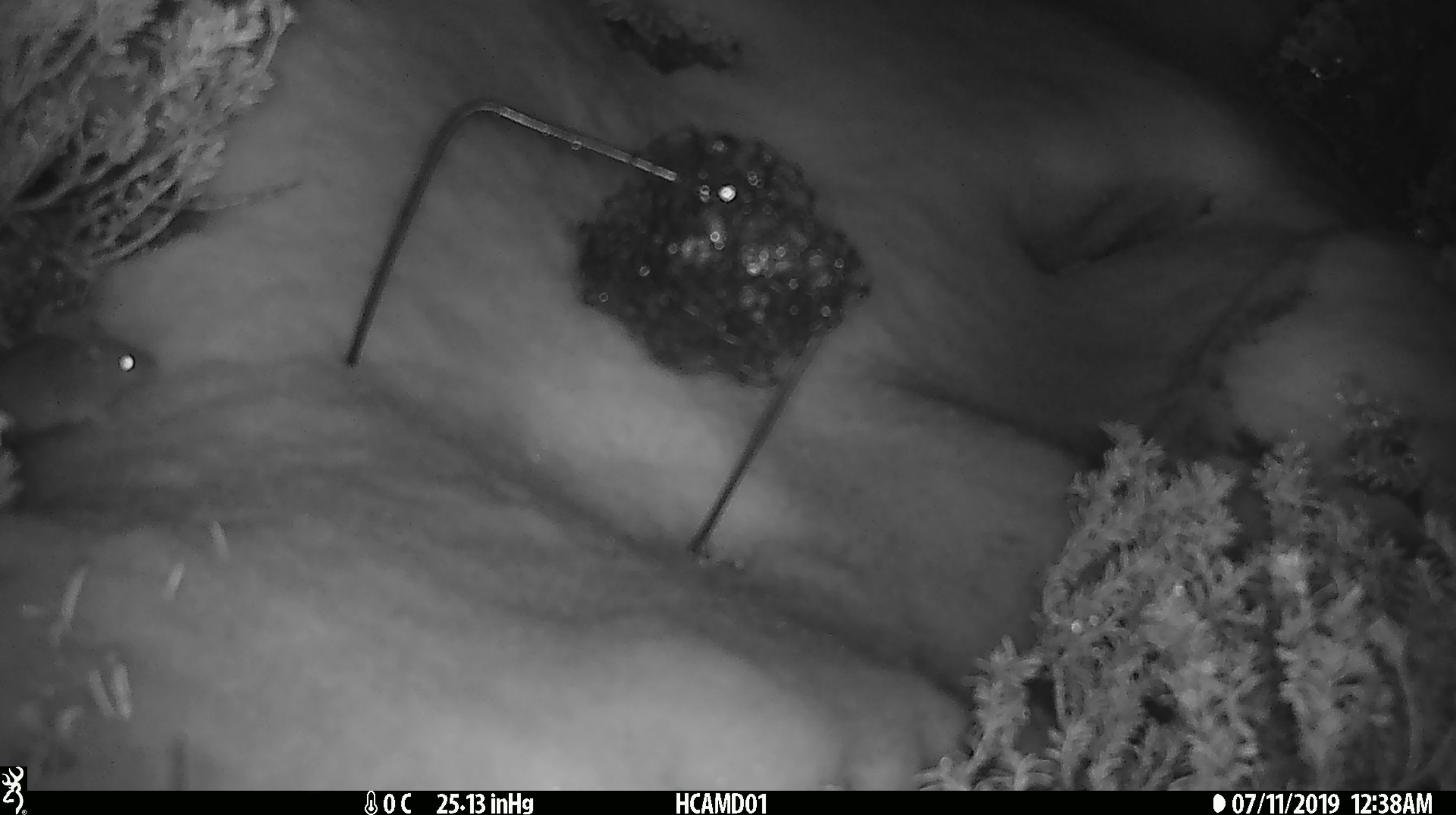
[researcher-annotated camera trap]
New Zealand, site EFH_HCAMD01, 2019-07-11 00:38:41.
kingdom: Animalia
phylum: Chordata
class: Mammalia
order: Rodentia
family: Muridae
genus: Mus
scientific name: Mus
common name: mouse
Mouse (Mus).